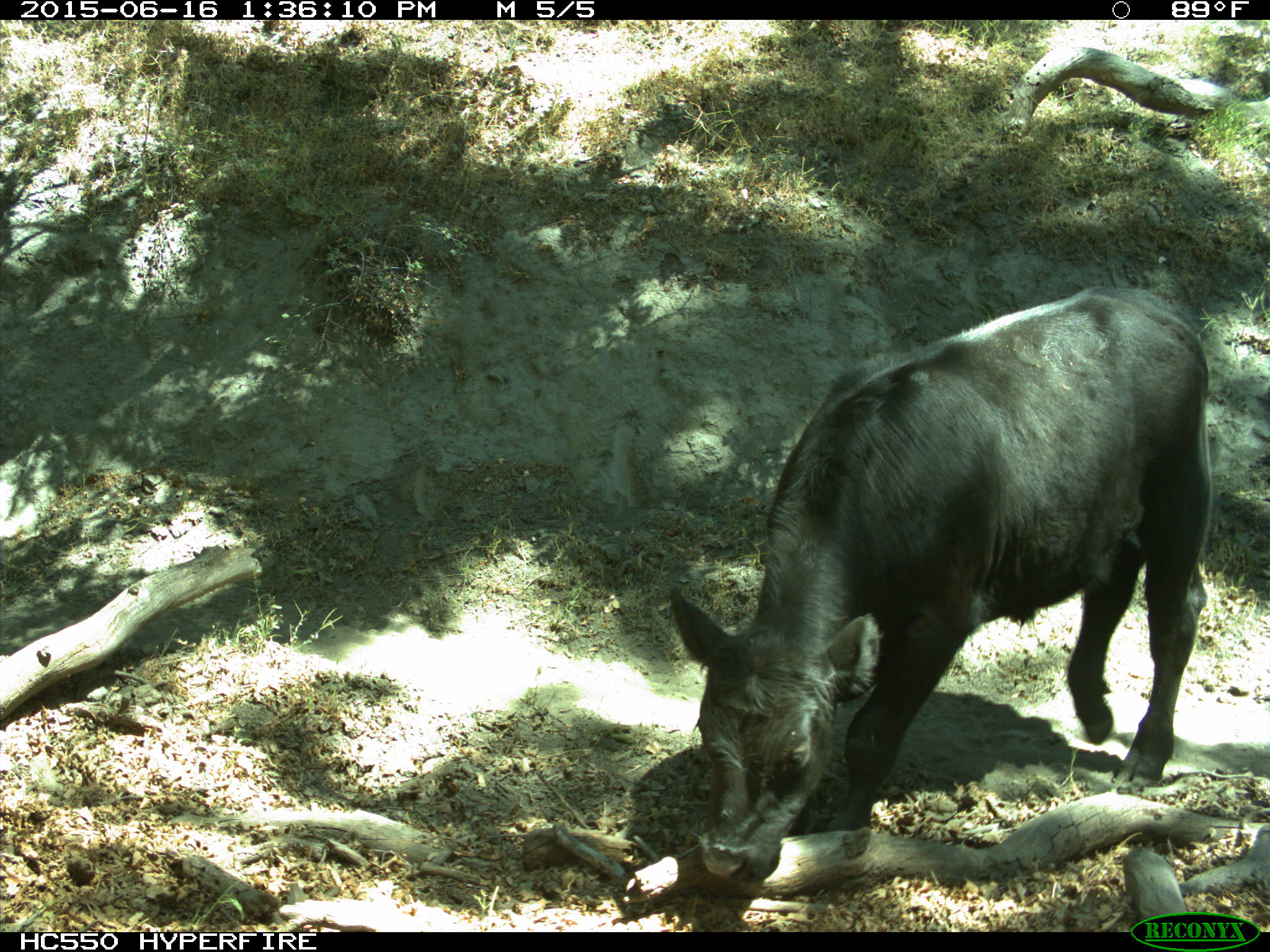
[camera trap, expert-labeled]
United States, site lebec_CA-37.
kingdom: Animalia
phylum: Chordata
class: Mammalia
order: Artiodactyla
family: Bovidae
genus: Bos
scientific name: Bos taurus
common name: domestic cow